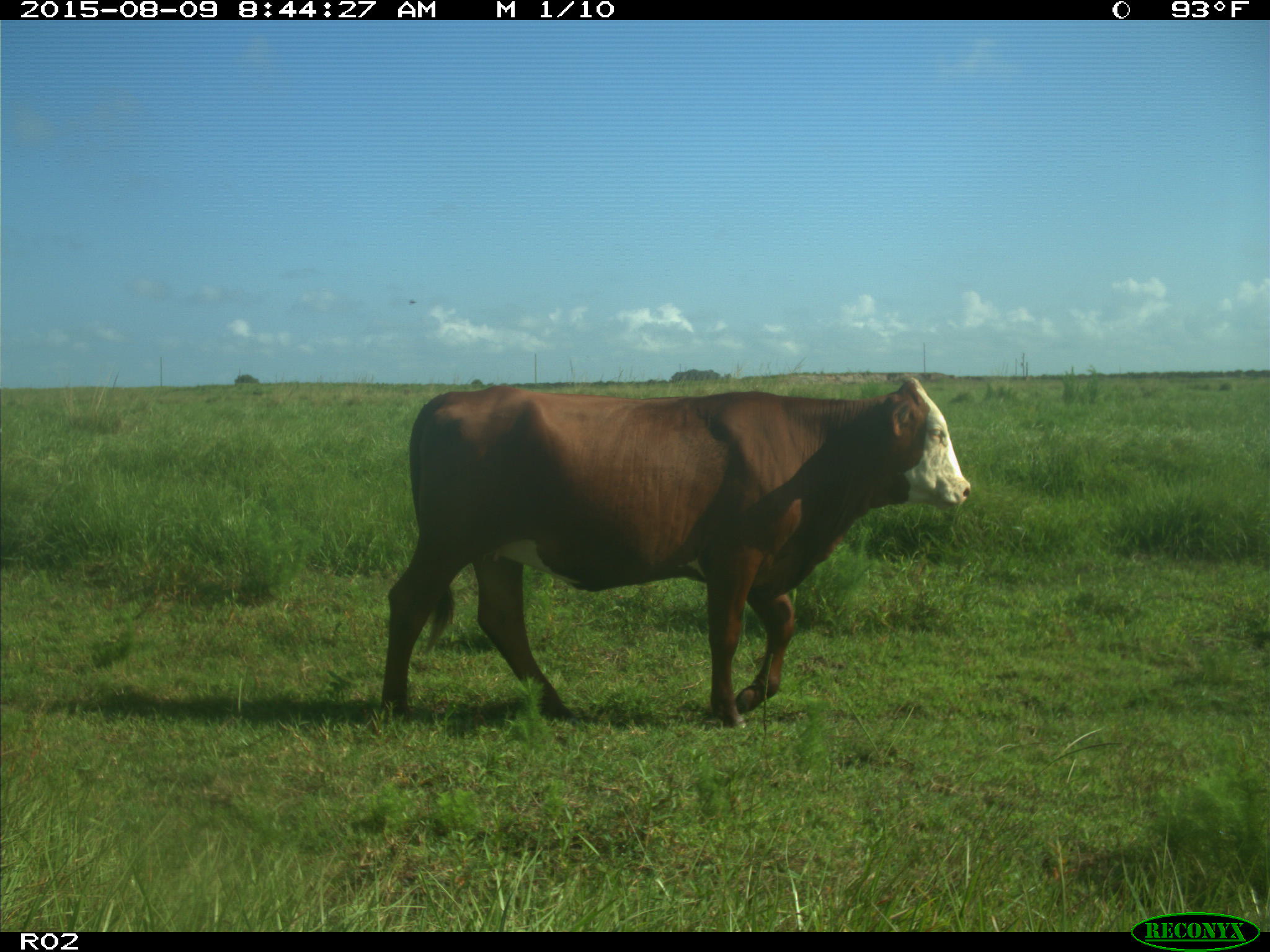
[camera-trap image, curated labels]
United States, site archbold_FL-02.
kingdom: Animalia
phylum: Chordata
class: Mammalia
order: Artiodactyla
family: Bovidae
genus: Bos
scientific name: Bos taurus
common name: domestic cow